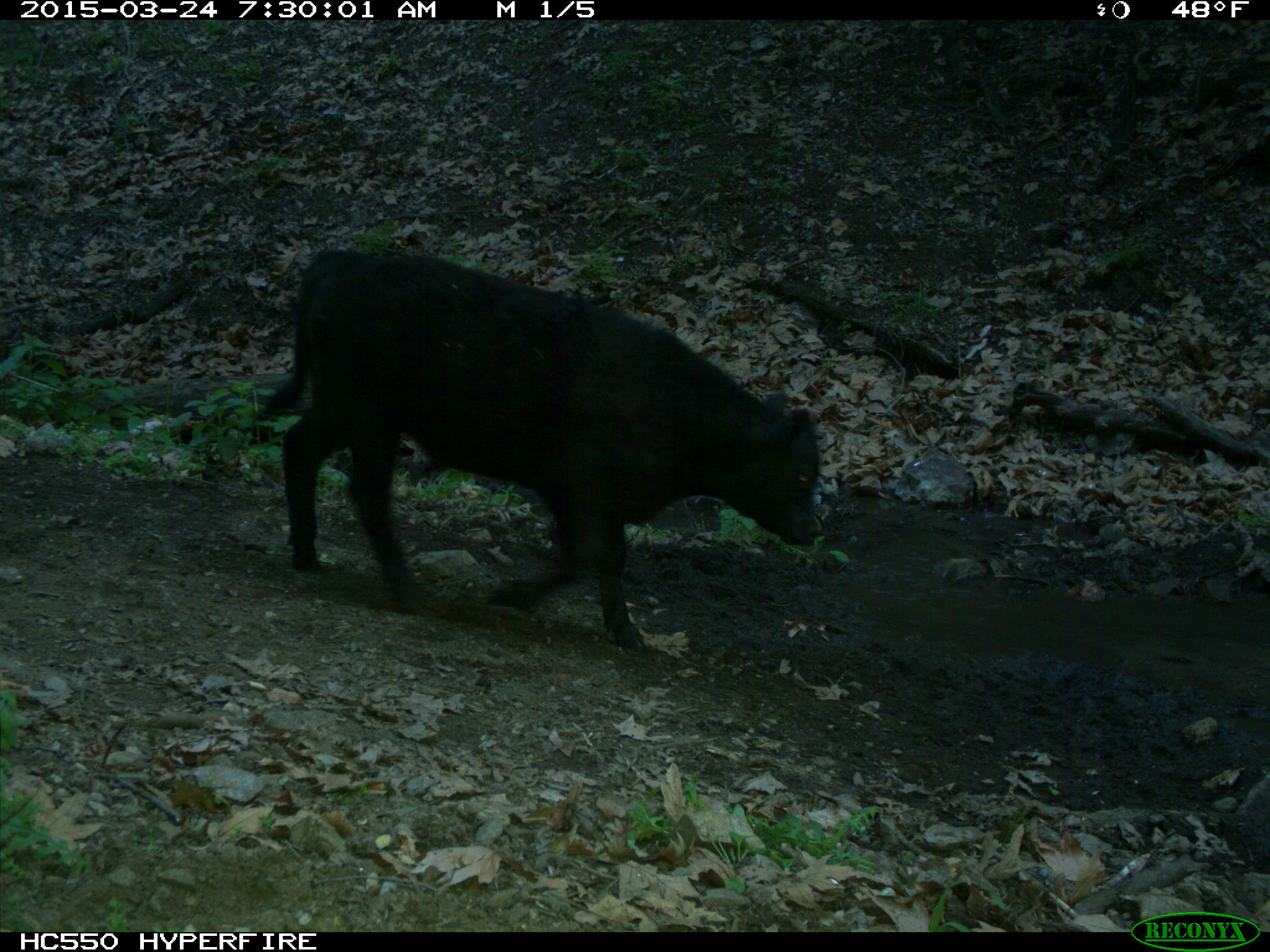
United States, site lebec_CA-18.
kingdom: Animalia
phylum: Chordata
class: Mammalia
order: Artiodactyla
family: Bovidae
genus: Bos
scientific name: Bos taurus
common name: domestic cow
Bos taurus (domestic cow).